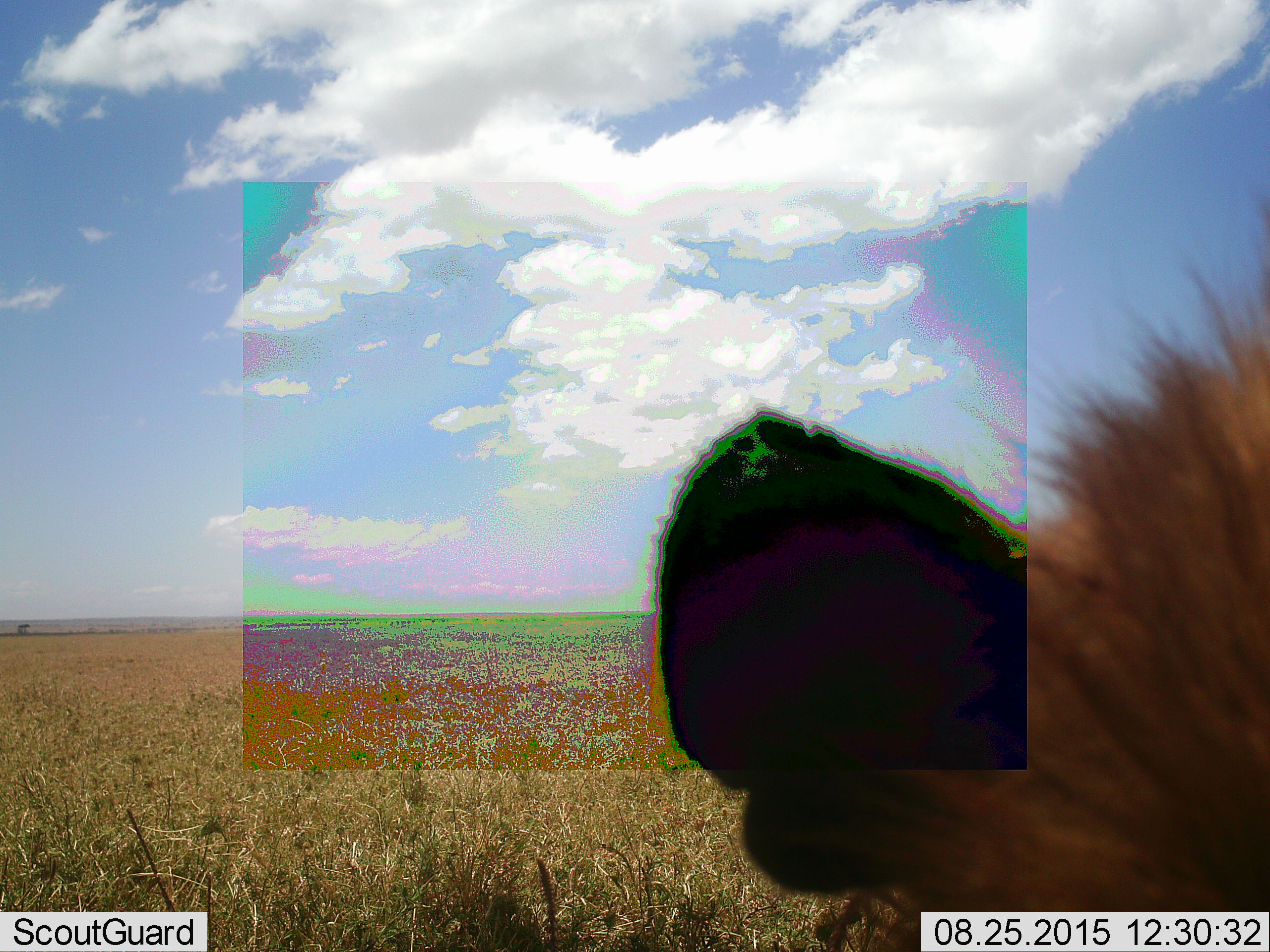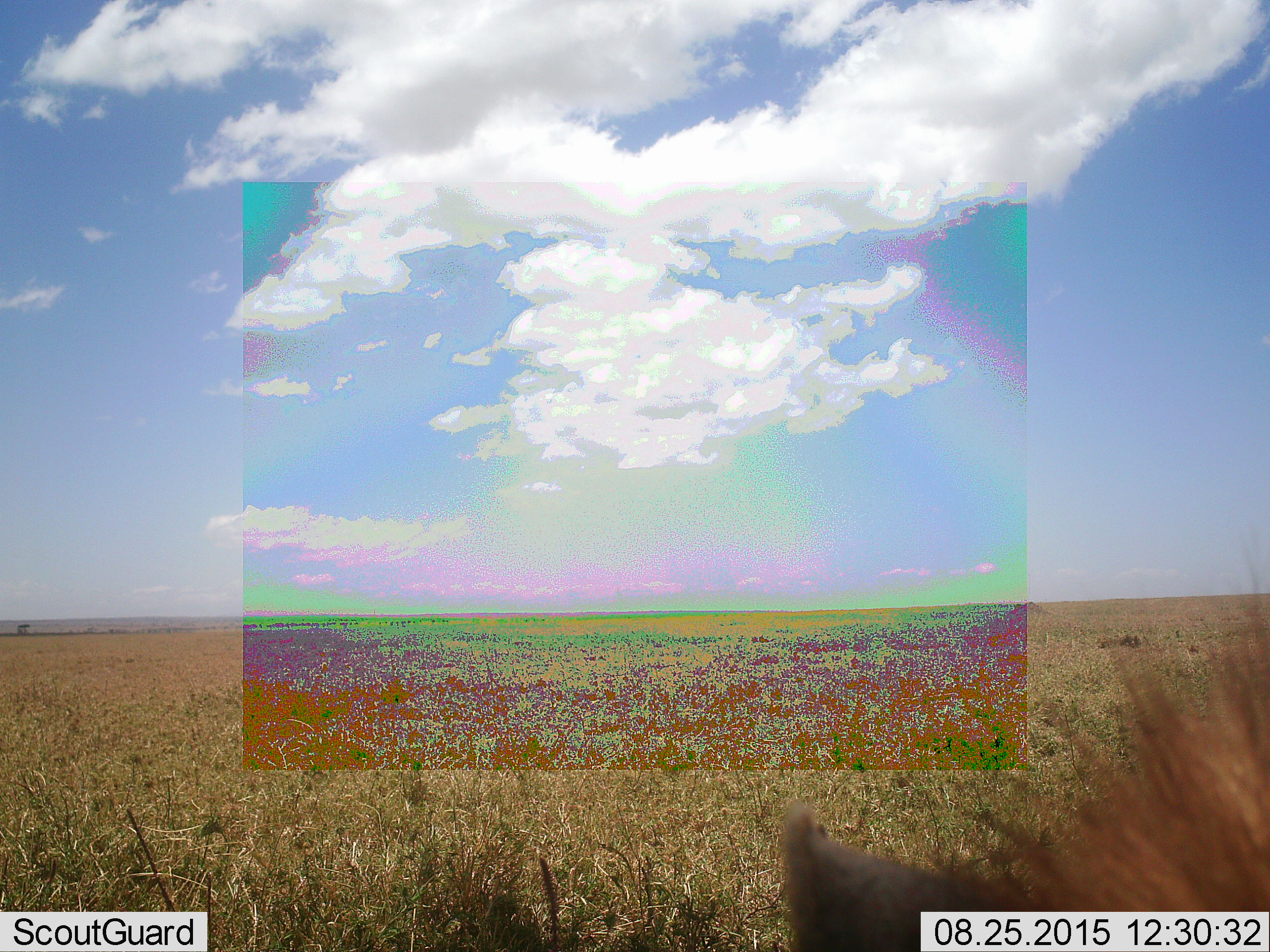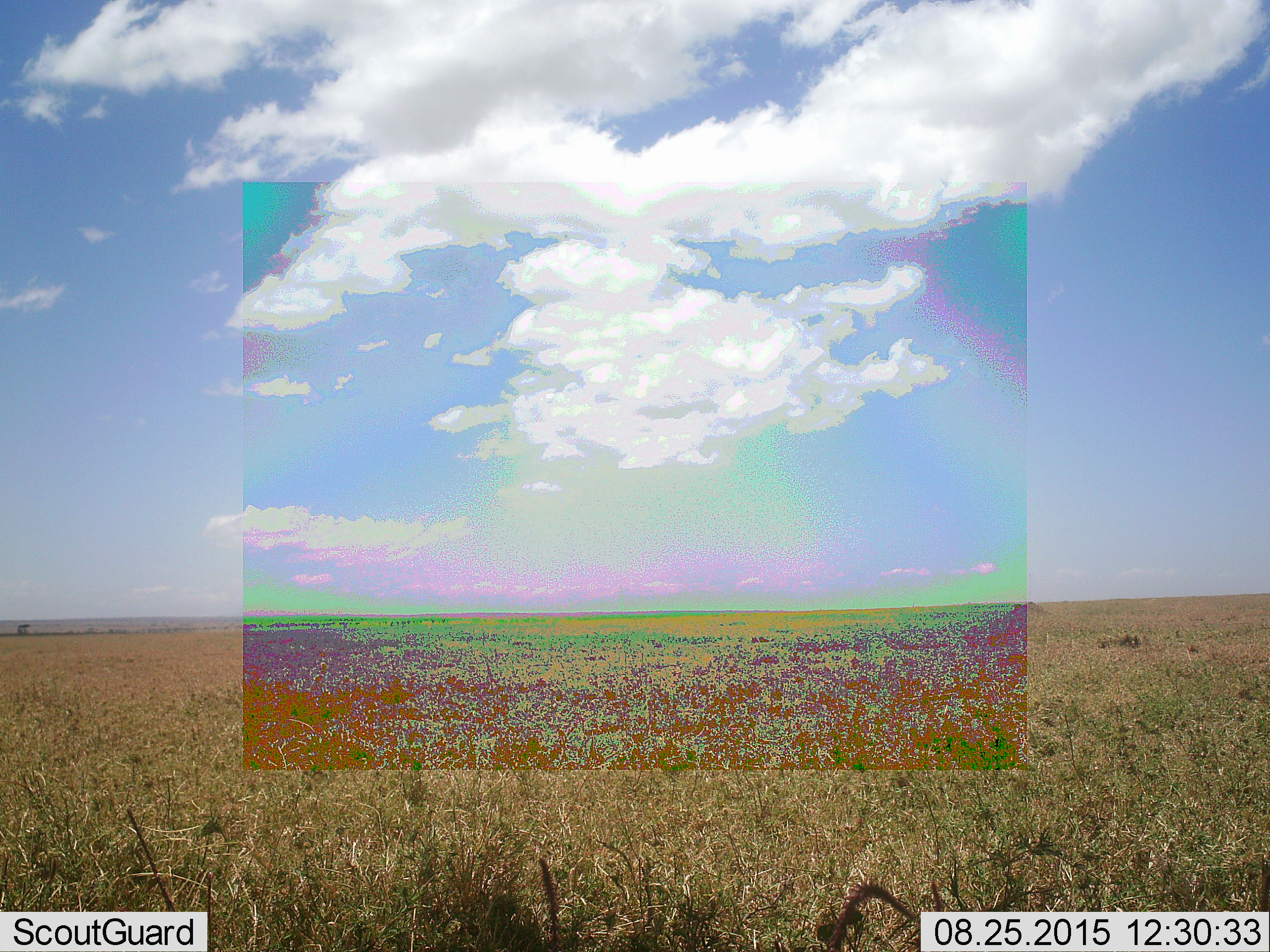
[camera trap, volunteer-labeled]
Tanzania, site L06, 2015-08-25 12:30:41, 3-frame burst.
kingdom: Animalia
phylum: Chordata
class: Mammalia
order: Carnivora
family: Hyaenidae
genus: Crocuta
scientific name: Crocuta crocuta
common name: spotted hyena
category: hyenaspotted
Hyenaspotted (spotted hyena) (Crocuta crocuta), count 1. Behavior (volunteer vote fractions): standing 80%, resting 0%, moving 20%, interacting 0%. Young present (vote fraction): 0%. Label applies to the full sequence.